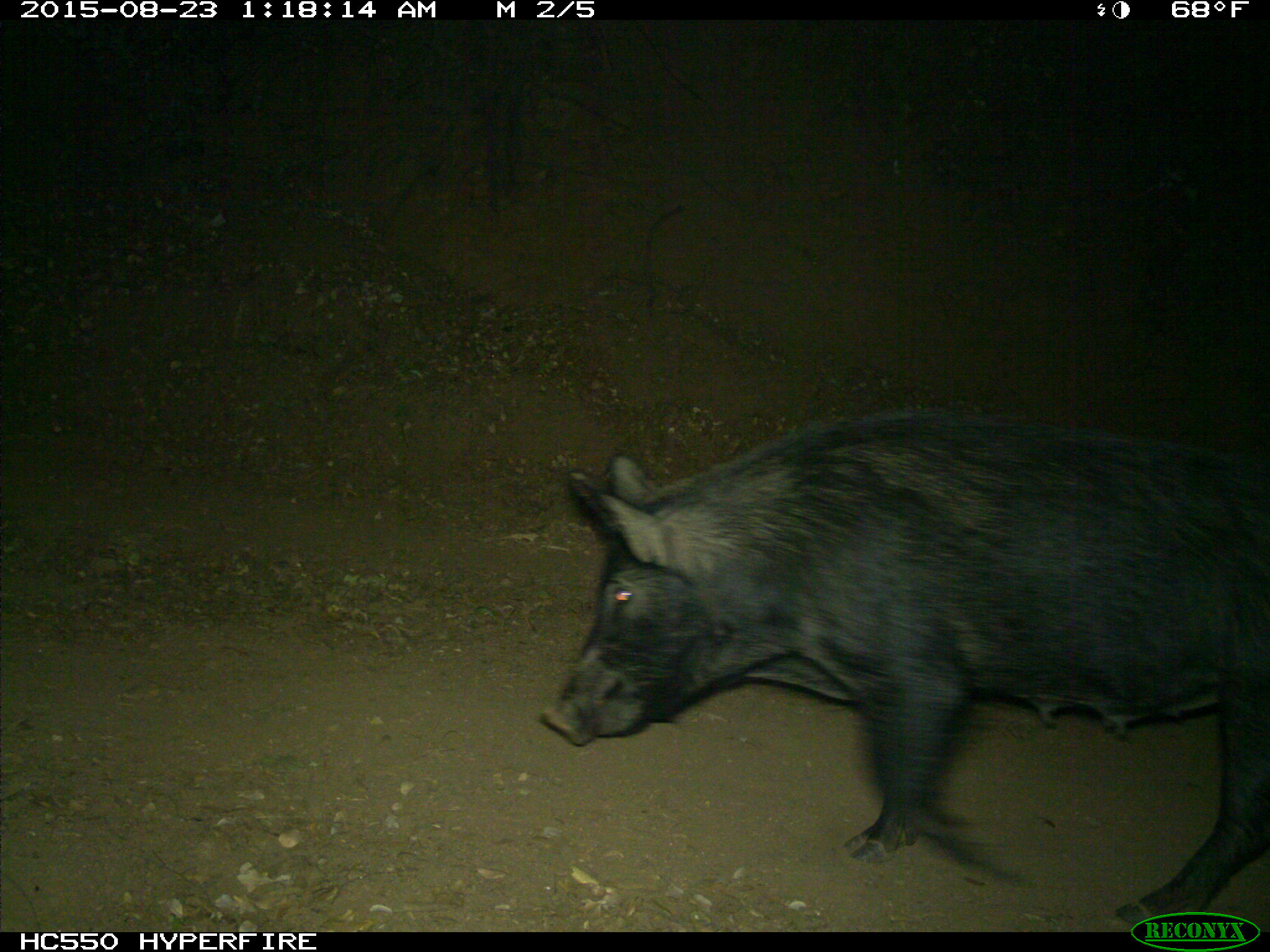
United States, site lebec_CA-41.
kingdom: Animalia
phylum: Chordata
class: Mammalia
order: Artiodactyla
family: Suidae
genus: Sus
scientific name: Sus scrofa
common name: wild boar